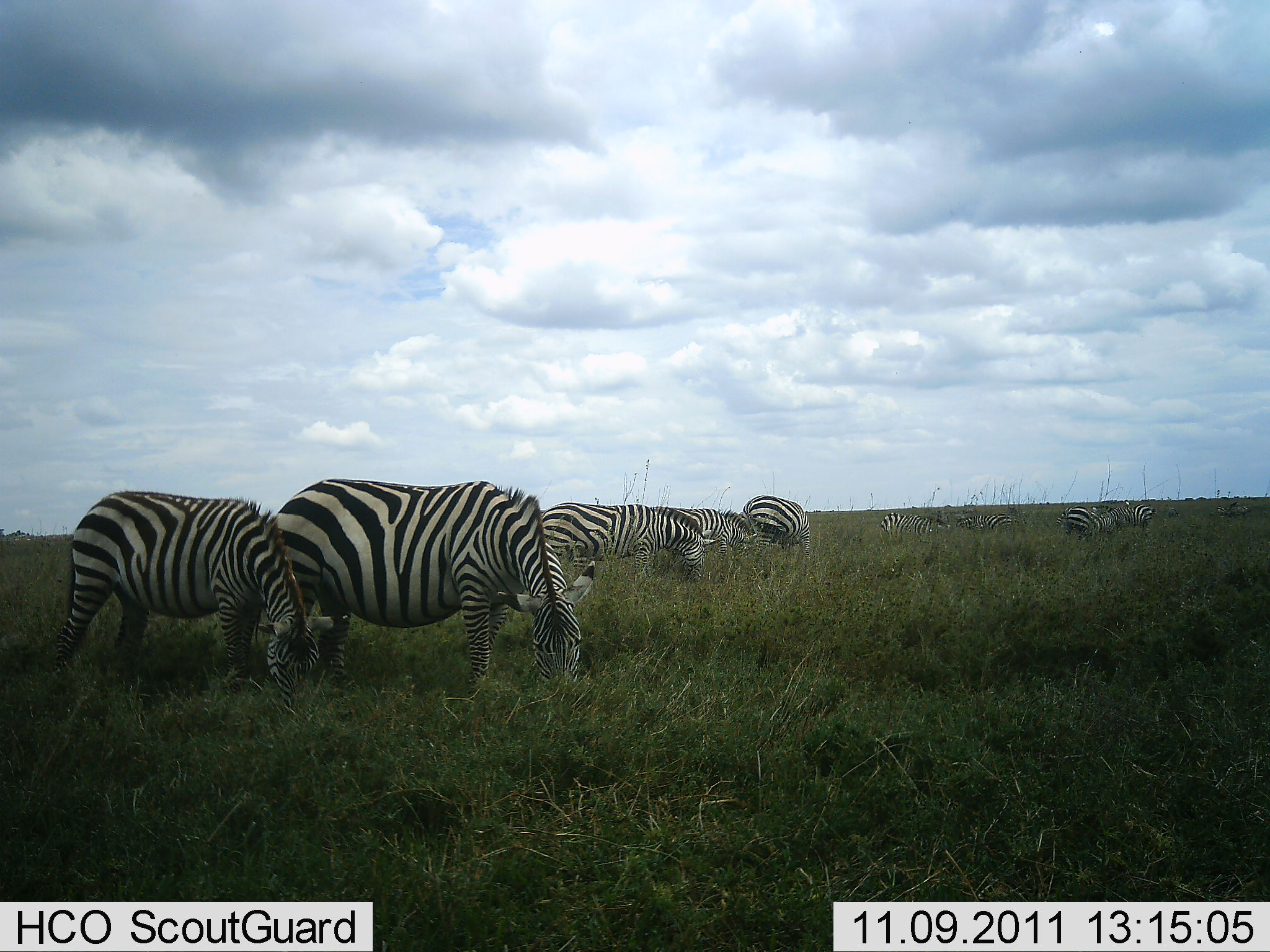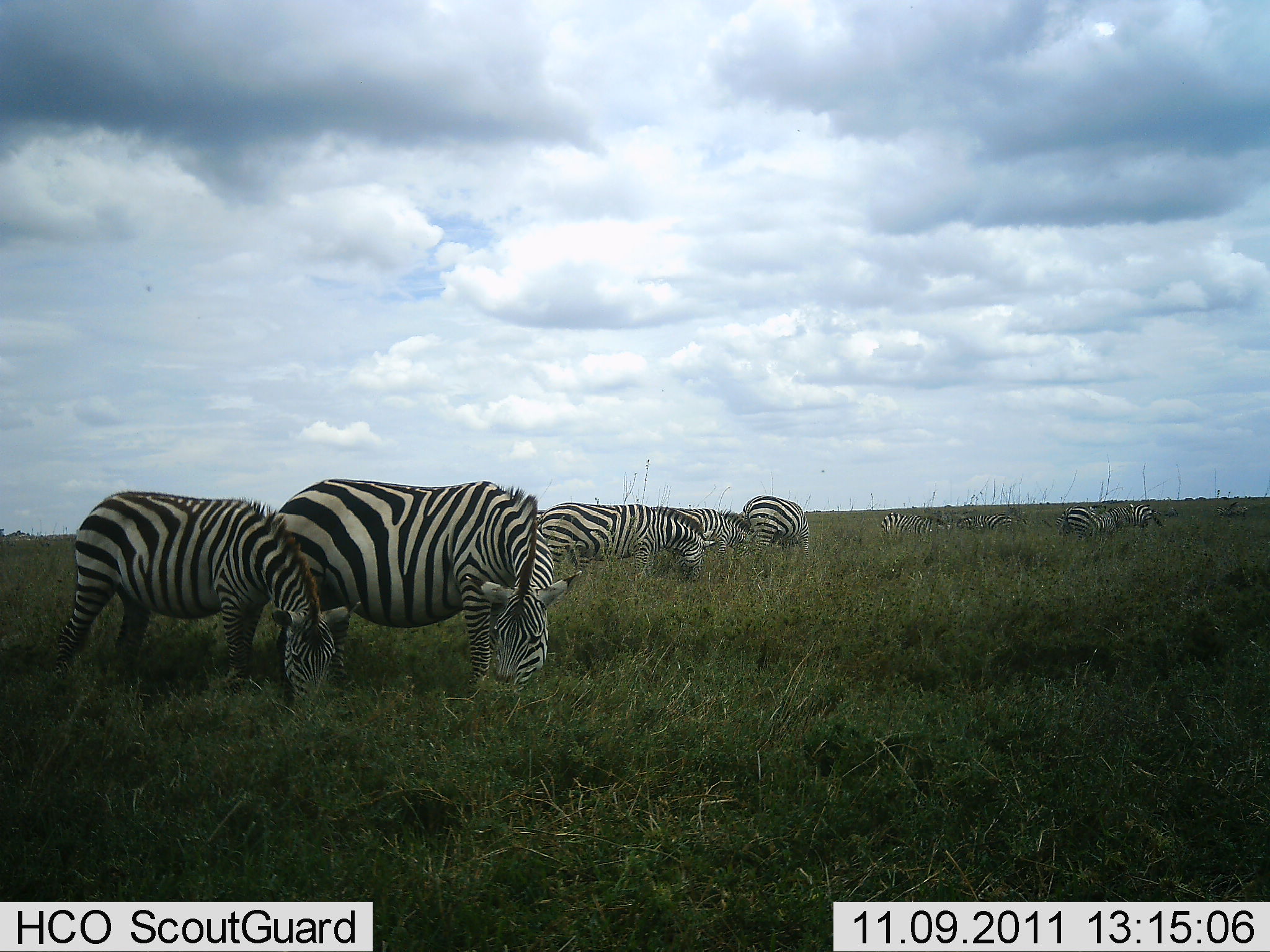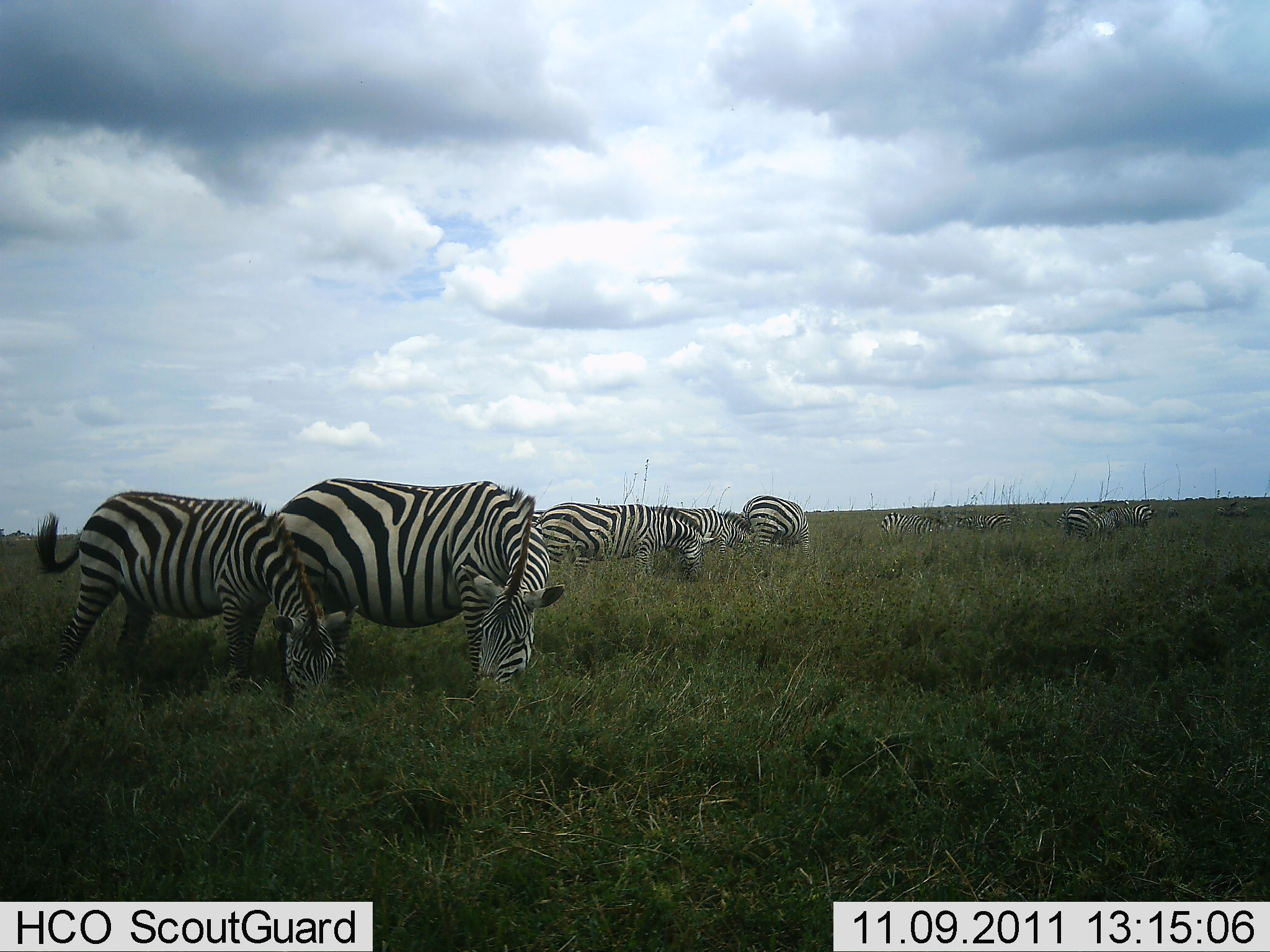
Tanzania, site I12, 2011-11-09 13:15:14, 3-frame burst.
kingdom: Animalia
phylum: Chordata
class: Mammalia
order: Perissodactyla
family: Equidae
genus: Equus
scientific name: Equus quagga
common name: plains zebra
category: zebra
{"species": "zebra (plains zebra) (Equus quagga)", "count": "9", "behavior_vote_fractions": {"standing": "36%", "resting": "0%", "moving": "9%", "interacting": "0%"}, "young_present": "9%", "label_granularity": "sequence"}